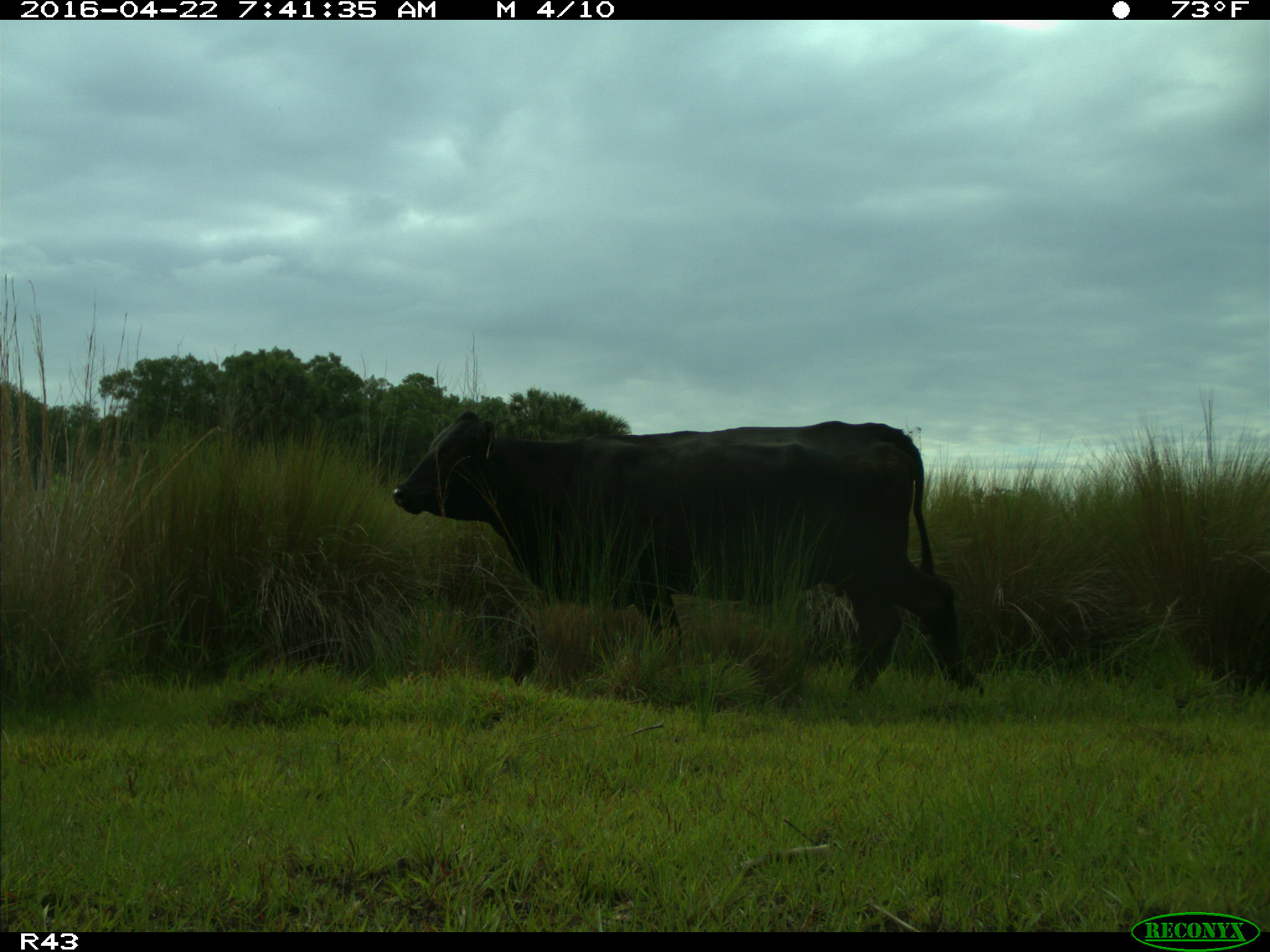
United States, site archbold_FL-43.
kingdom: Animalia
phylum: Chordata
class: Mammalia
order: Artiodactyla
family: Bovidae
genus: Bos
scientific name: Bos taurus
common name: domestic cow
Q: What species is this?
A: Bos taurus (domestic cow).